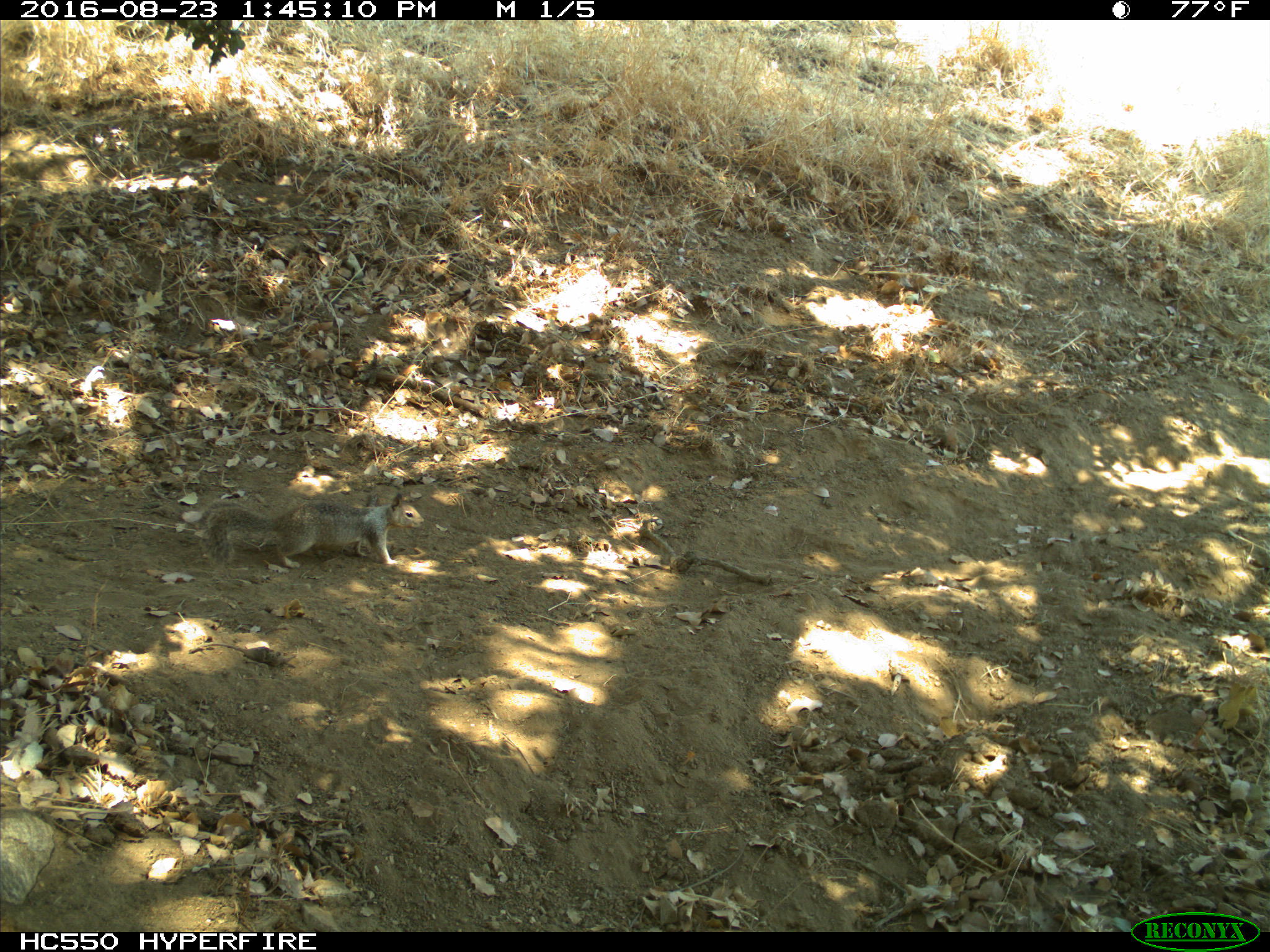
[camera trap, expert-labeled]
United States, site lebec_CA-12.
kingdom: Animalia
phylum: Chordata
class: Mammalia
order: Rodentia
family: Sciuridae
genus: Otospermophilus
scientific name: Otospermophilus beecheyi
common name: california ground squirrel